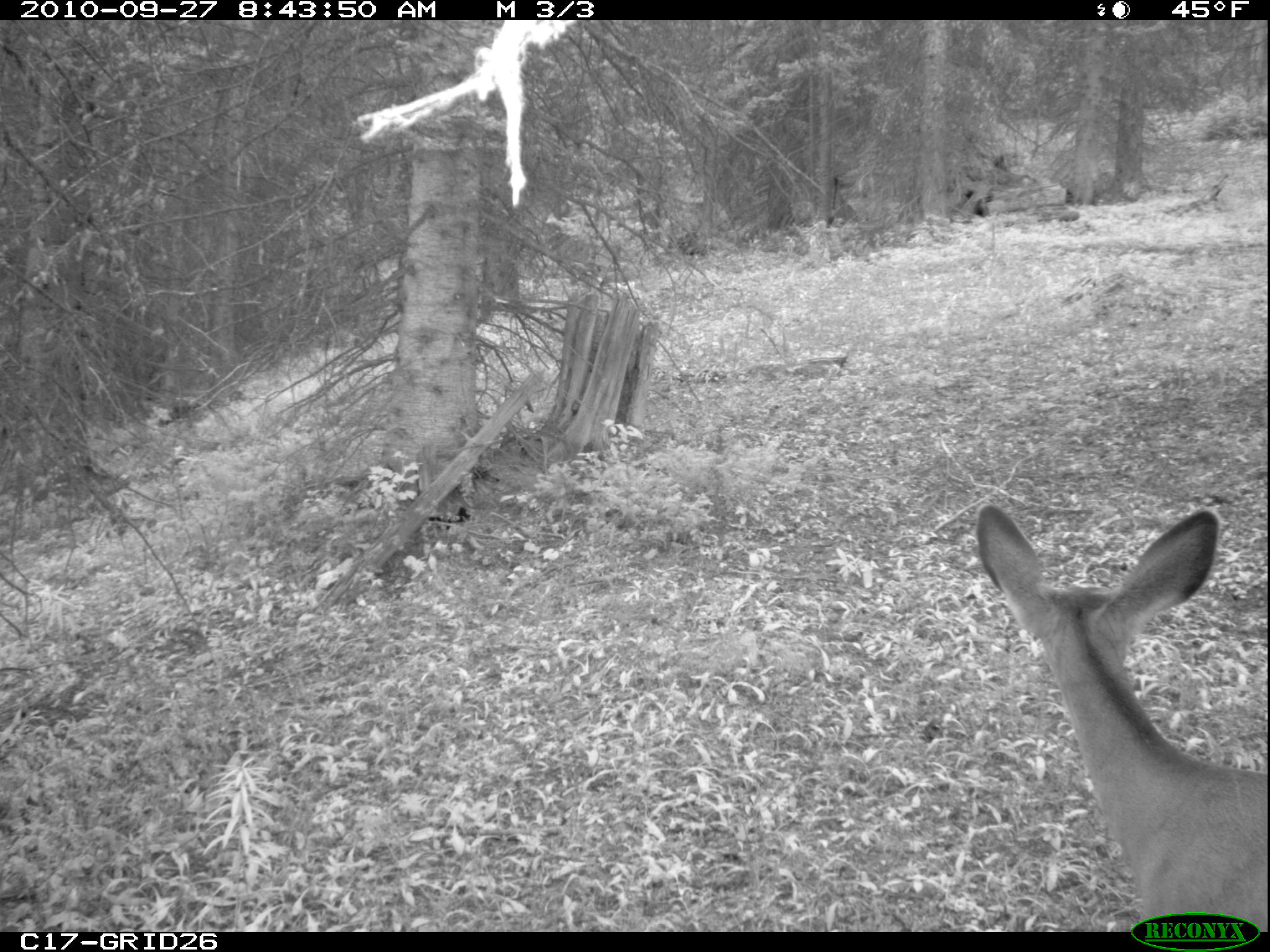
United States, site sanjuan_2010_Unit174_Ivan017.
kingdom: Animalia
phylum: Chordata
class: Mammalia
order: Artiodactyla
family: Cervidae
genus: Odocoileus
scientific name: Odocoileus hemionus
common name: mule deer